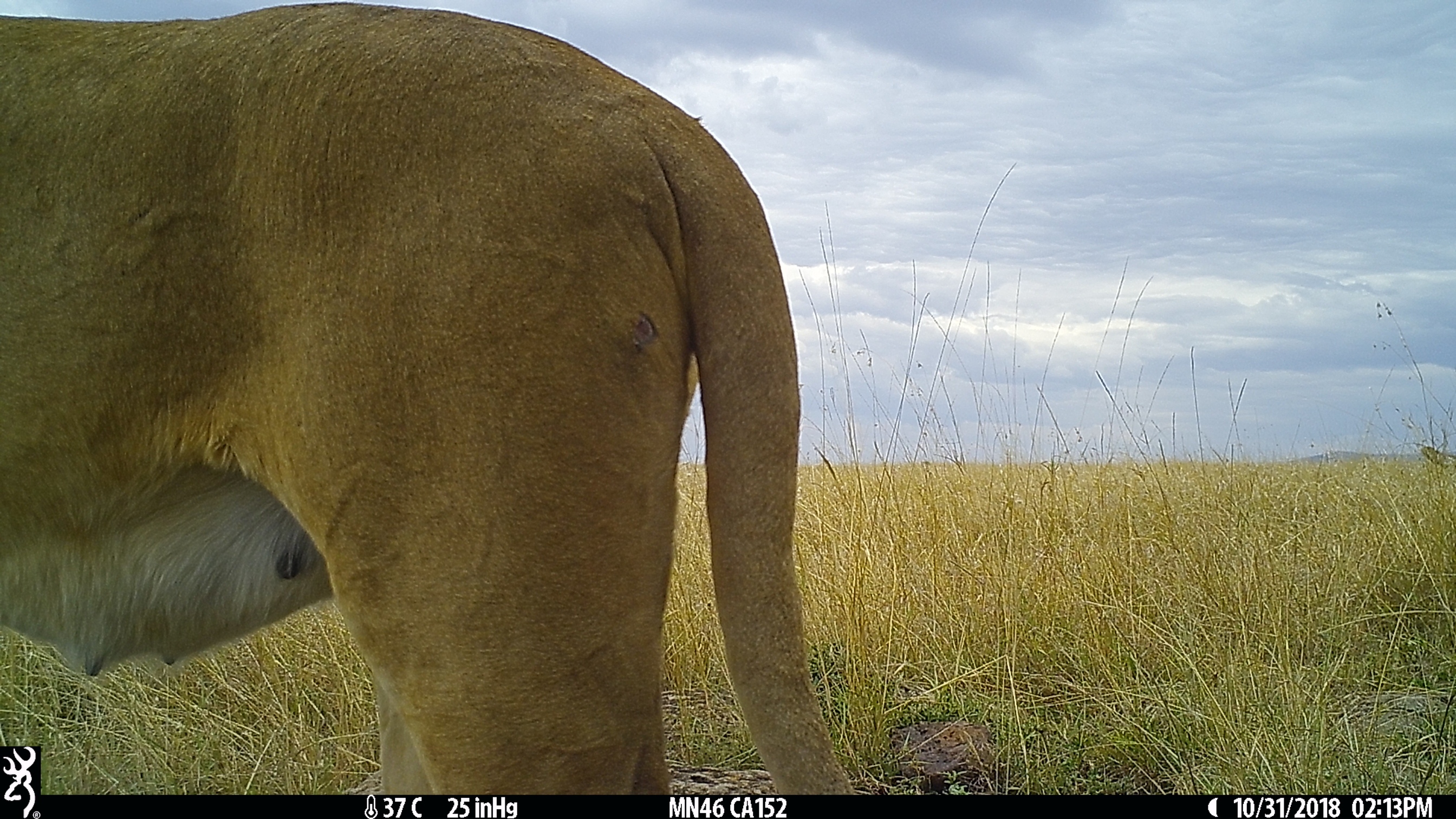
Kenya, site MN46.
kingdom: Animalia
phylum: Chordata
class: Mammalia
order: Carnivora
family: Felidae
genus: Panthera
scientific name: Panthera leo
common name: lion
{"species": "lion (Panthera leo)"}